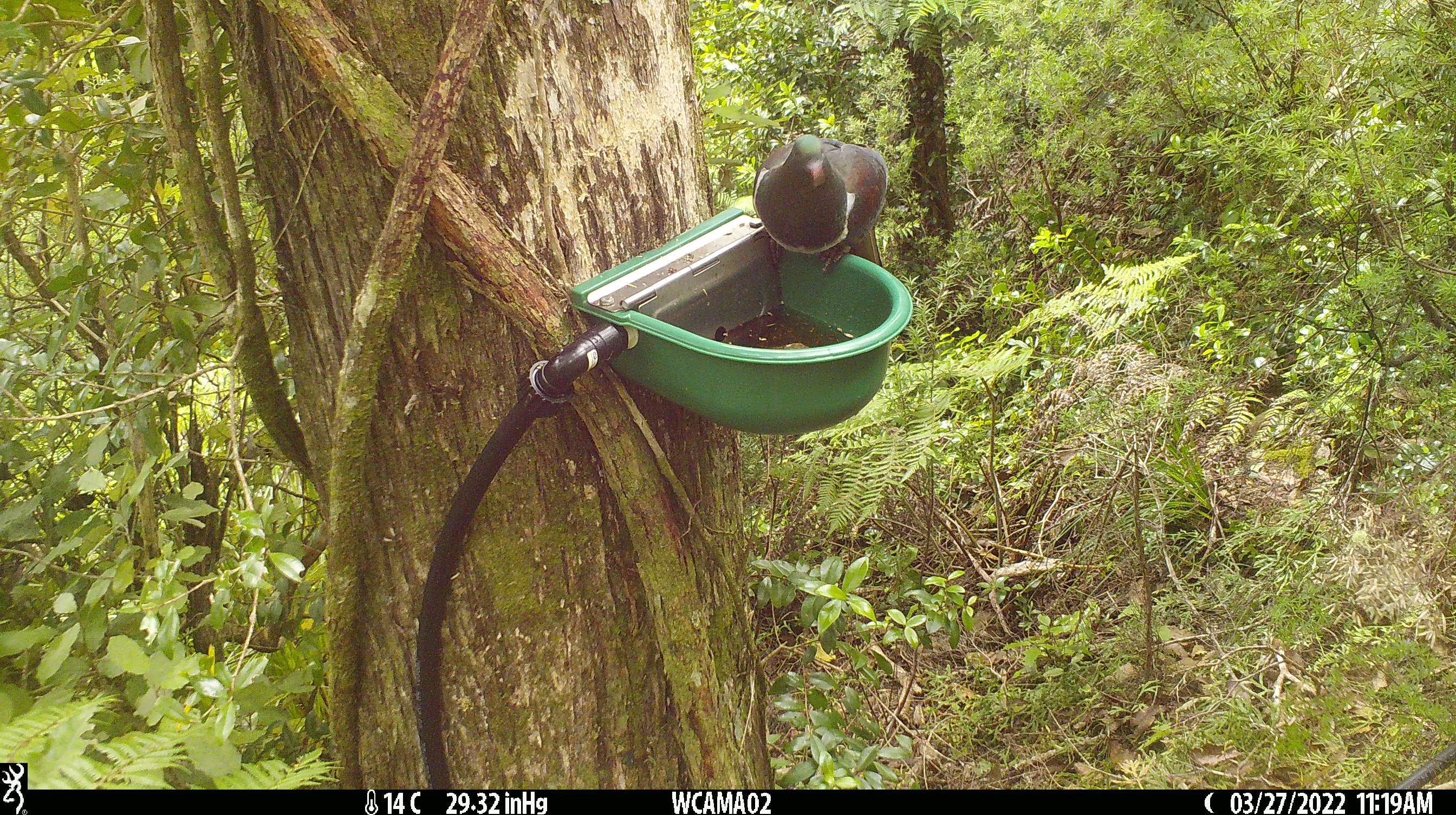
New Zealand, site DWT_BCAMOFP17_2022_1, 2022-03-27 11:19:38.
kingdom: Animalia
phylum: Chordata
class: Aves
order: Columbiformes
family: Columbidae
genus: Hemiphaga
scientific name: Hemiphaga novaeseelandiae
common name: new zealand pigeon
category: kereru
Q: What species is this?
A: Kereru (new zealand pigeon) (Hemiphaga novaeseelandiae).